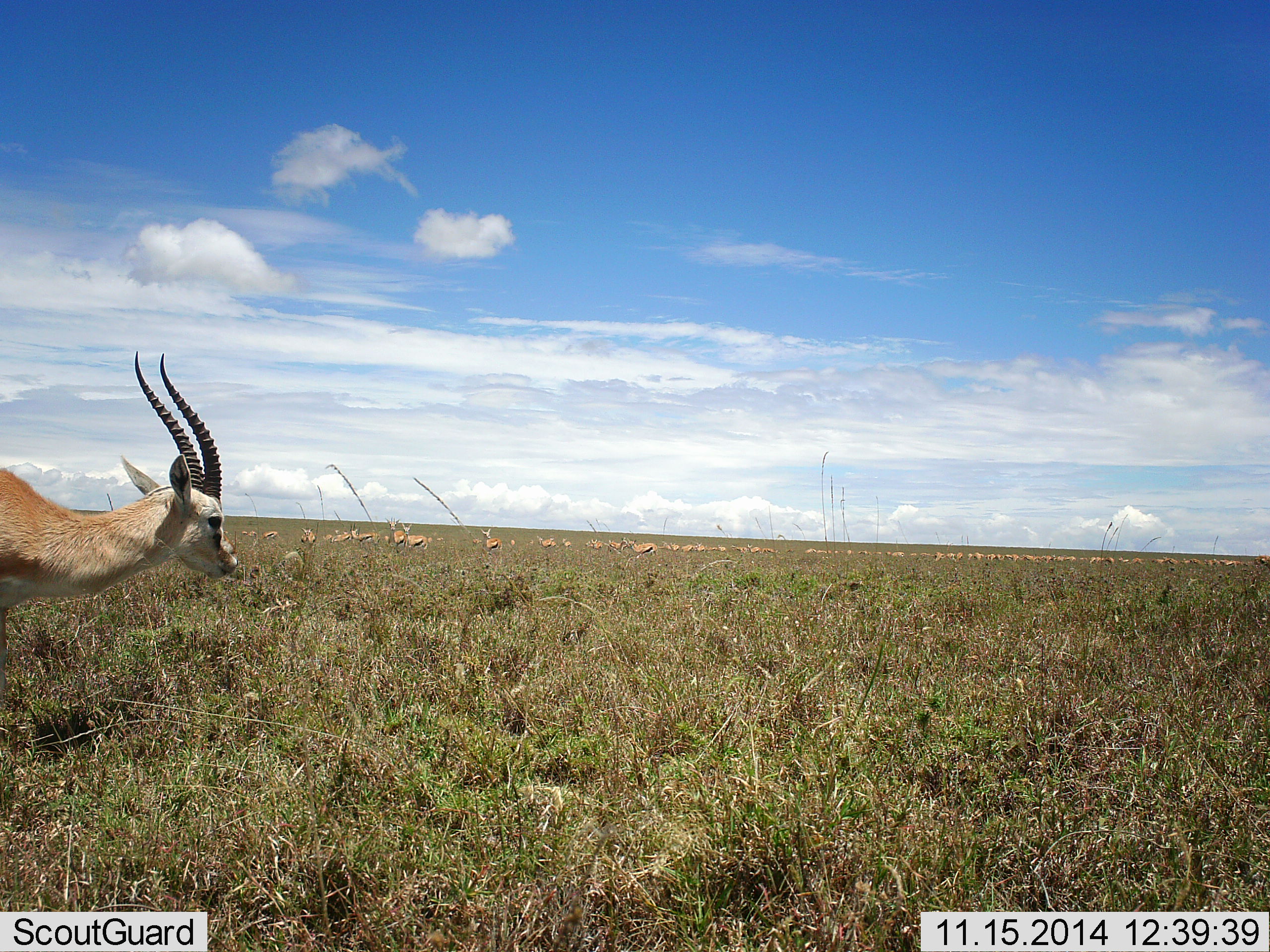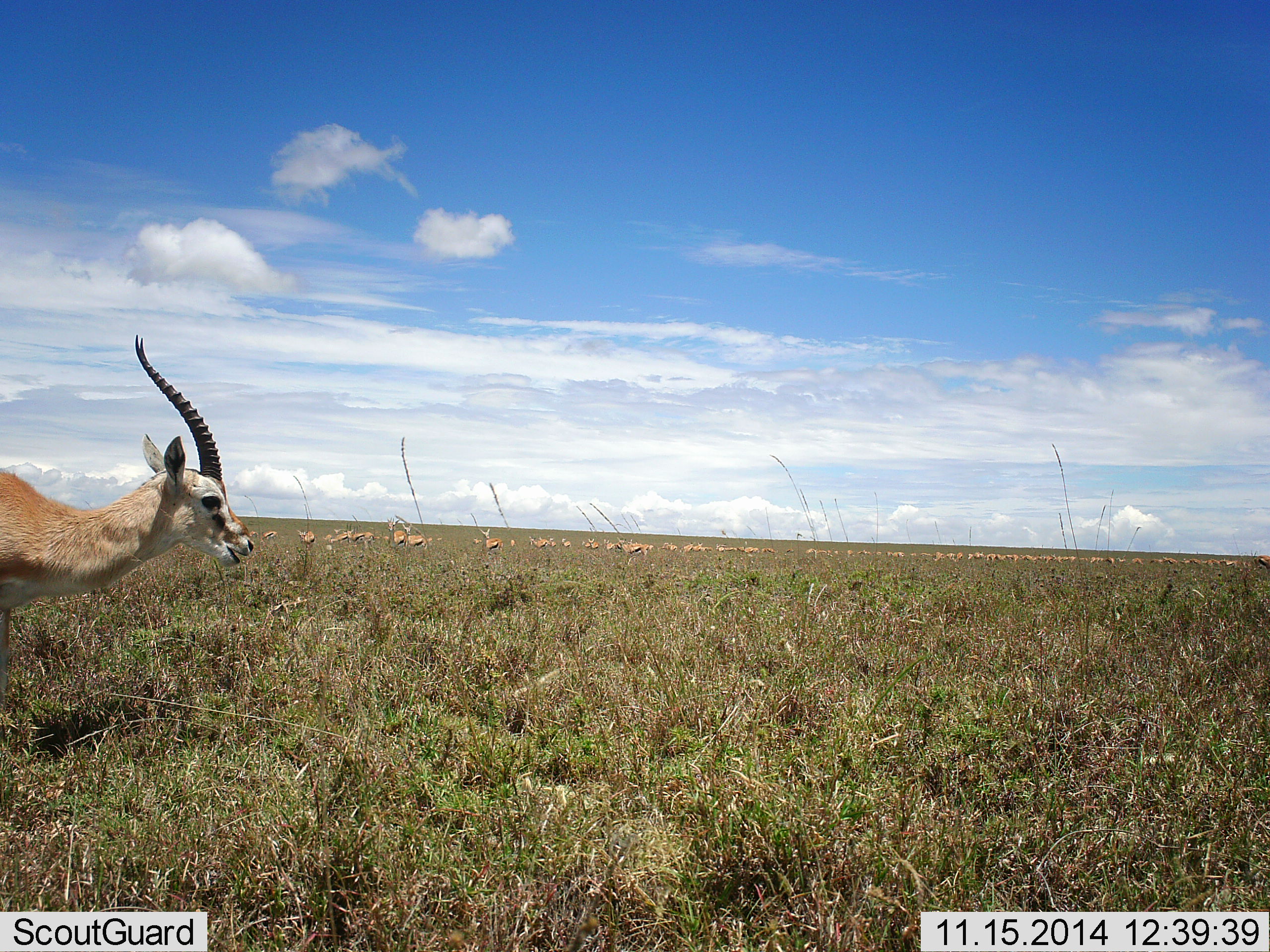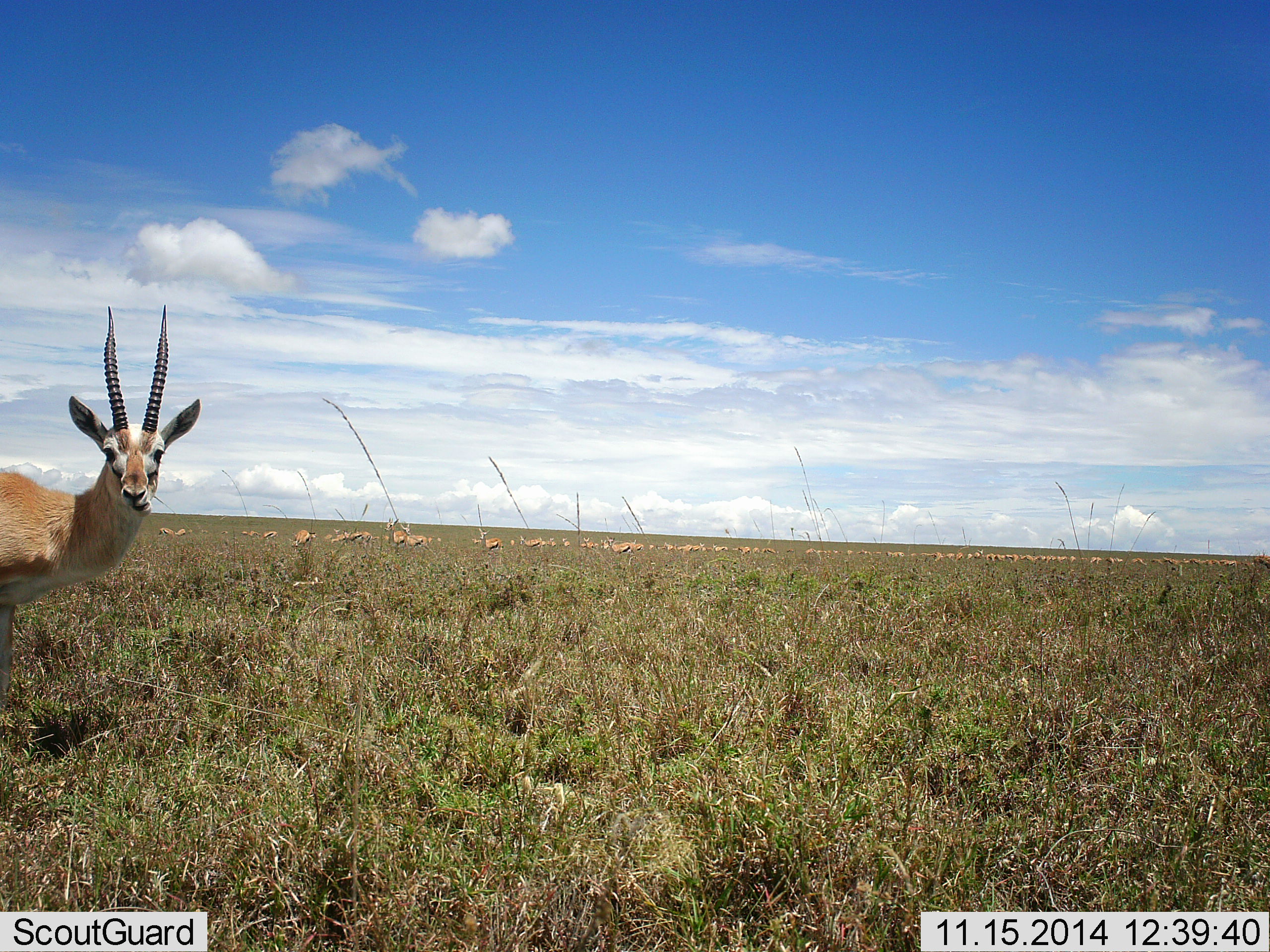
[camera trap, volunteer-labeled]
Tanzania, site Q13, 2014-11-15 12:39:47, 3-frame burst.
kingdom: Animalia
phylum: Chordata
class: Mammalia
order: Artiodactyla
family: Bovidae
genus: Eudorcas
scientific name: Eudorcas thomsonii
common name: thomson's gazelle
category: gazellethomsons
Gazellethomsons (thomson's gazelle) (Eudorcas thomsonii), count 11-50. Behavior (volunteer vote fractions): standing 60%, resting 0%, moving 50%, interacting 10%. Young present (vote fraction): 0%. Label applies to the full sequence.